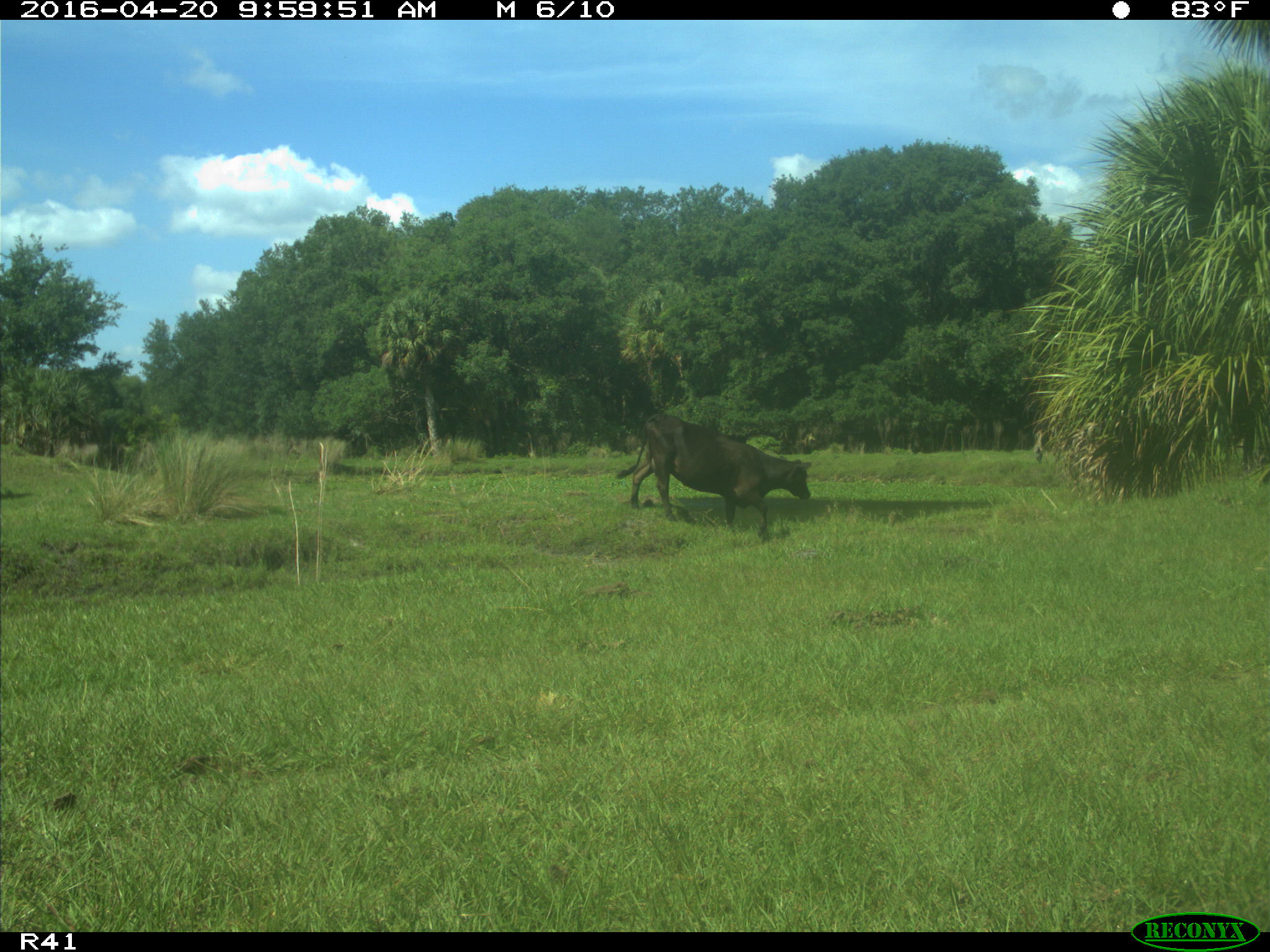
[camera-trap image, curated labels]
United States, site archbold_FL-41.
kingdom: Animalia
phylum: Chordata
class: Mammalia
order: Artiodactyla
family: Bovidae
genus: Bos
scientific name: Bos taurus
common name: domestic cow